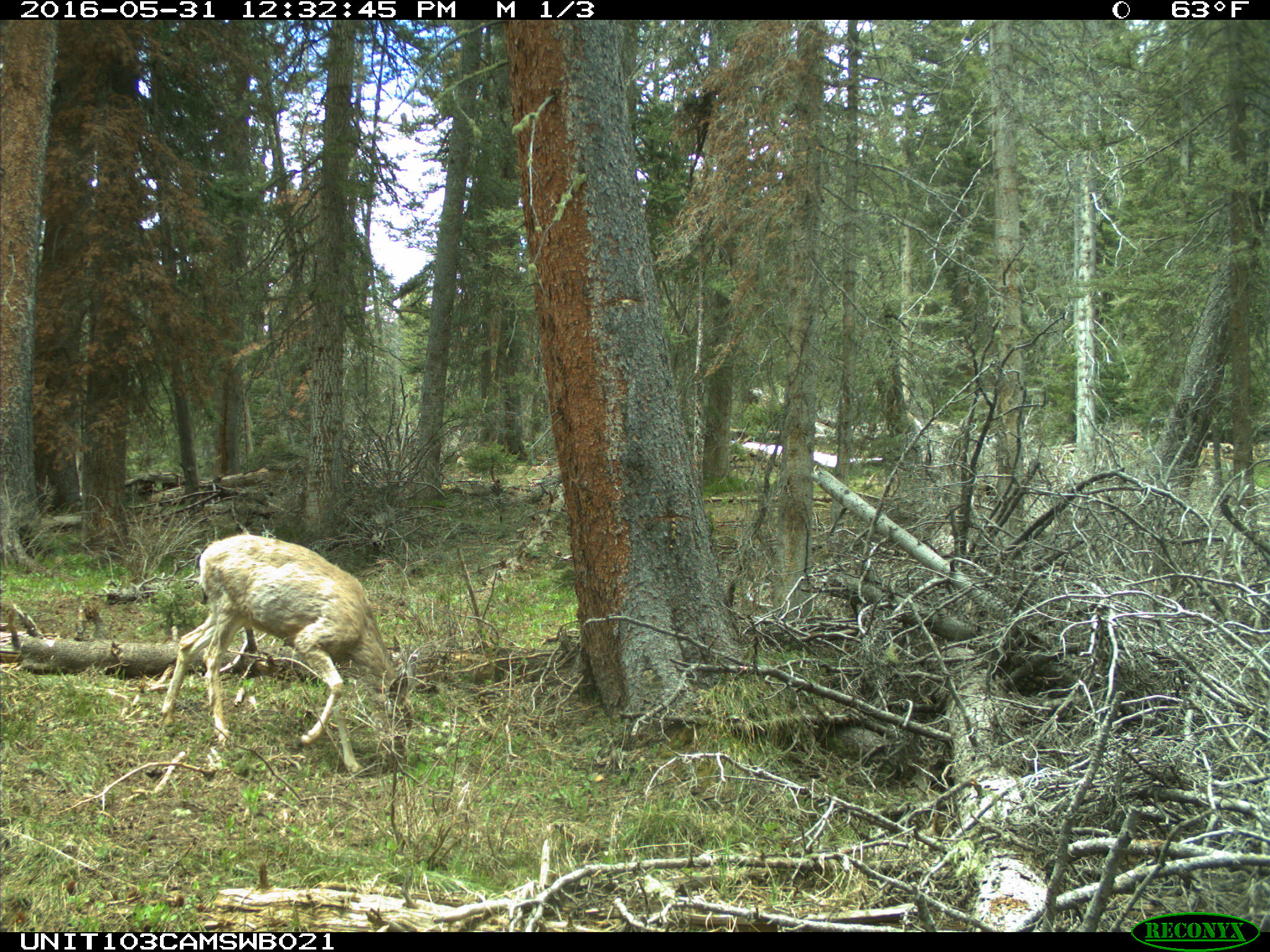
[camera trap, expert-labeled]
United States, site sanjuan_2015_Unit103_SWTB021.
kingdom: Animalia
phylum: Chordata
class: Mammalia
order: Artiodactyla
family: Cervidae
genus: Odocoileus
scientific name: Odocoileus hemionus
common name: mule deer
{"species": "Odocoileus hemionus (mule deer)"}